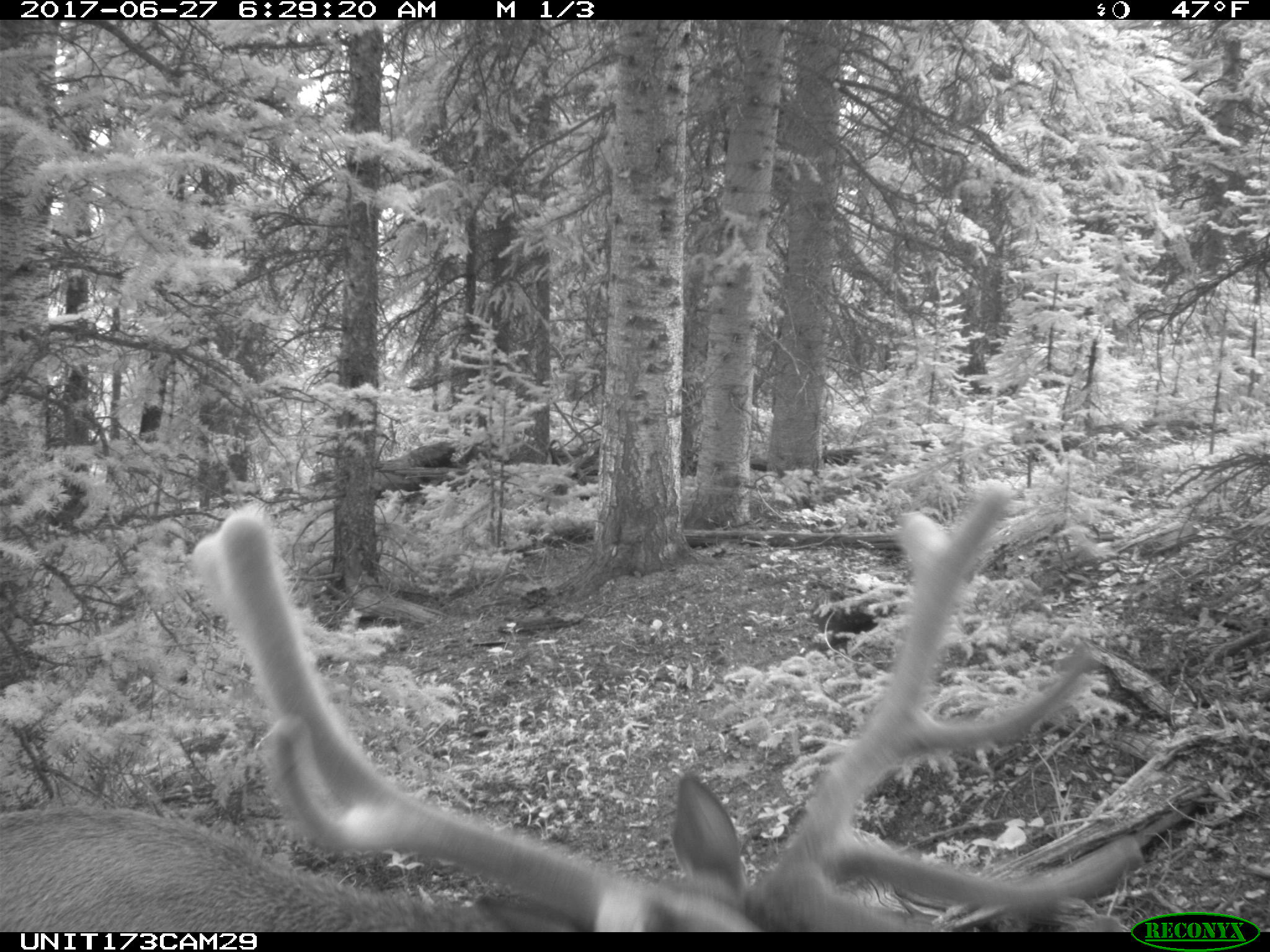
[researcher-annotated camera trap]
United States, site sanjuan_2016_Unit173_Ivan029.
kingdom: Animalia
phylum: Chordata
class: Mammalia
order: Artiodactyla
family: Cervidae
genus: Cervus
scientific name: Cervus elaphus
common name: red deer